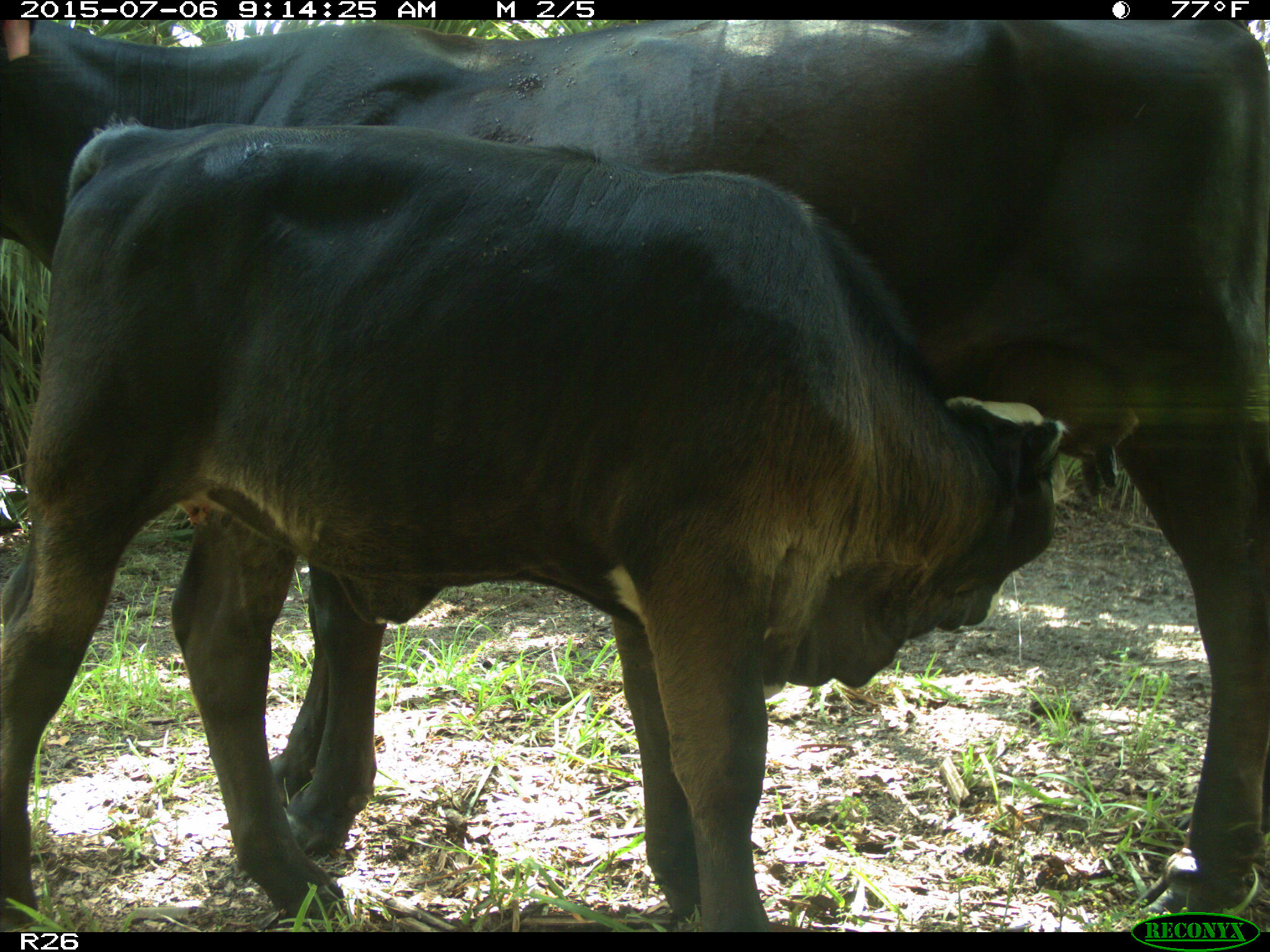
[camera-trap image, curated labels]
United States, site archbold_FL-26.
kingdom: Animalia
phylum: Chordata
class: Mammalia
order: Artiodactyla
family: Bovidae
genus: Bos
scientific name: Bos taurus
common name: domestic cow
Bos taurus (domestic cow).